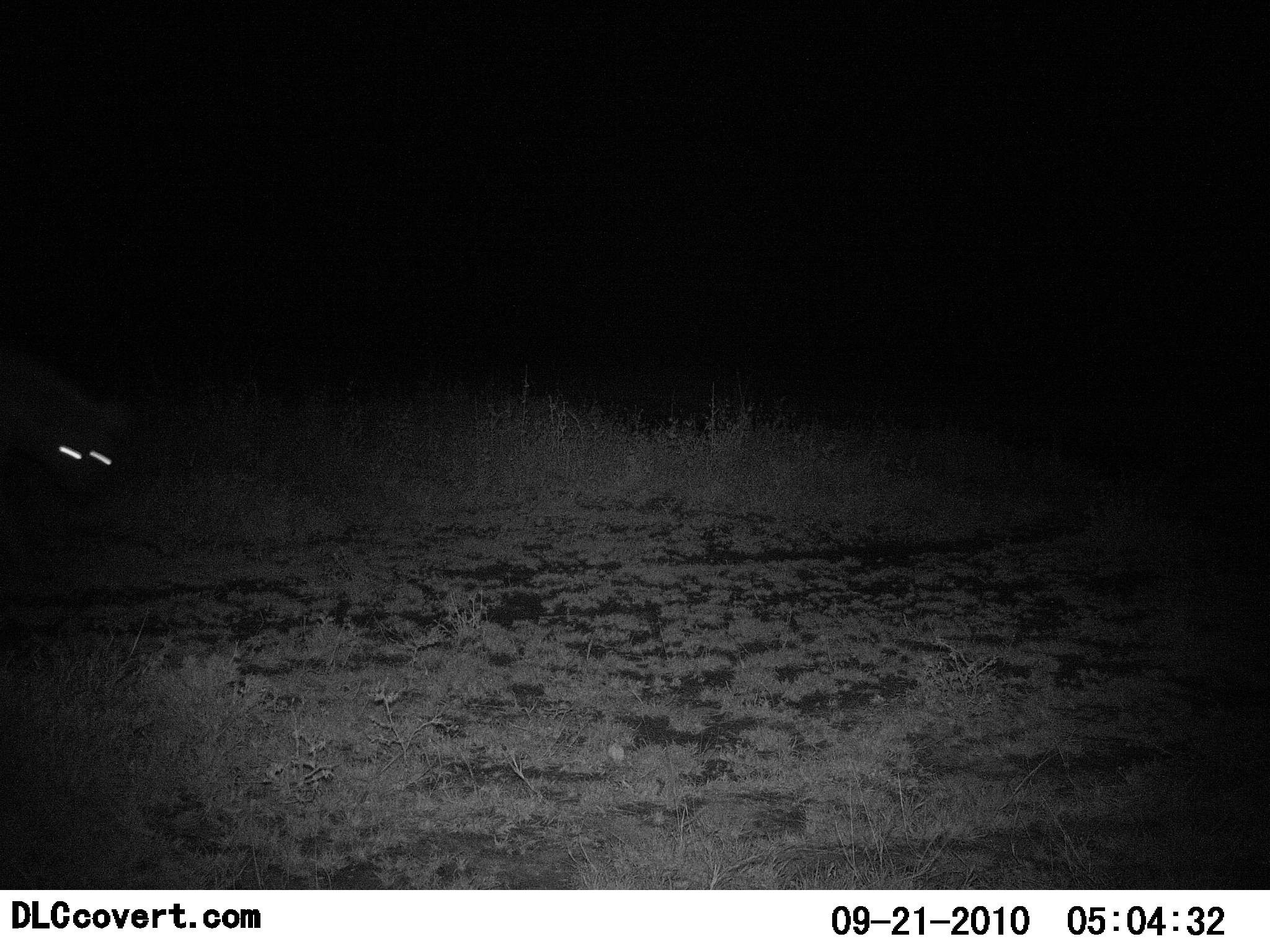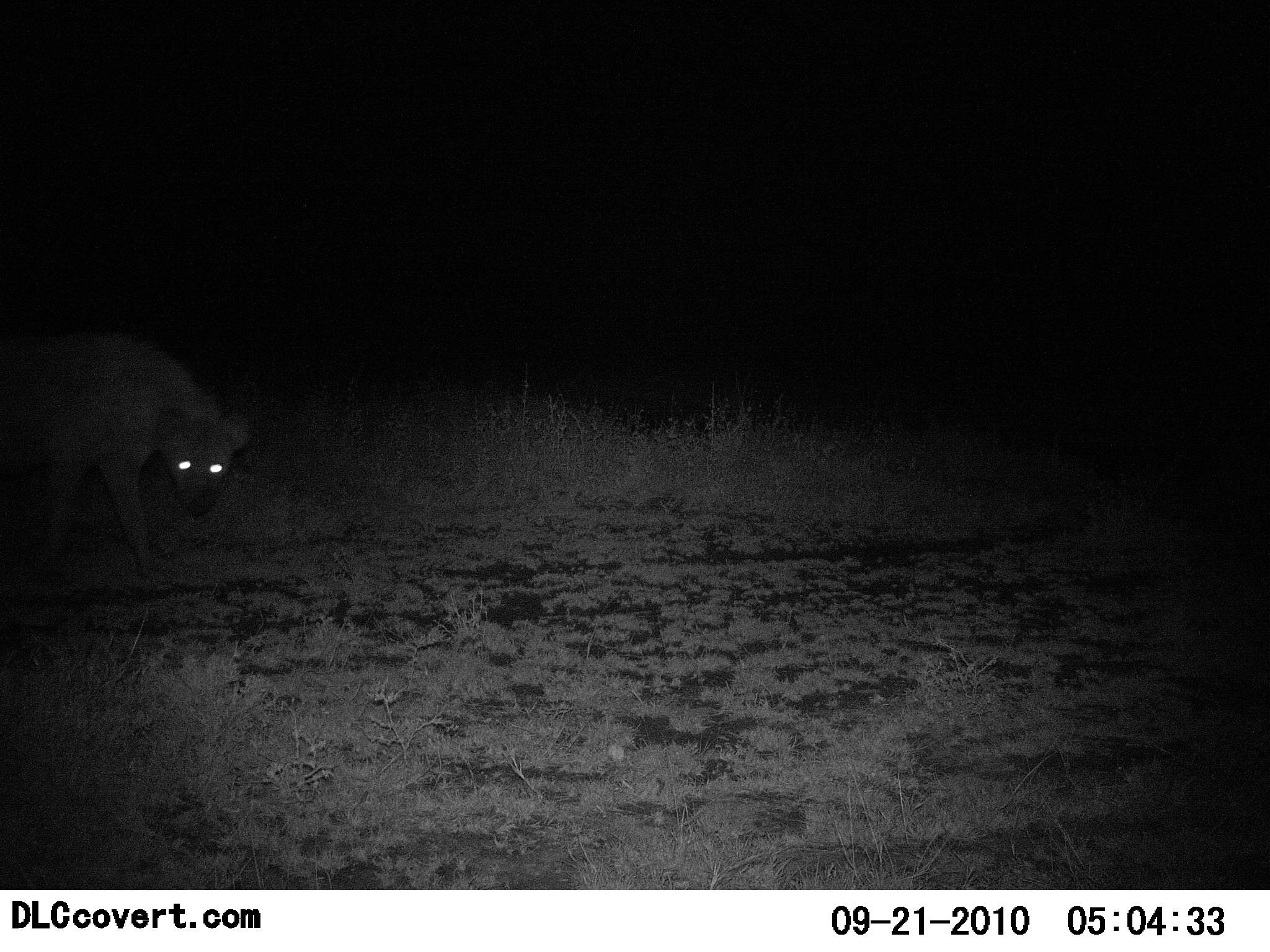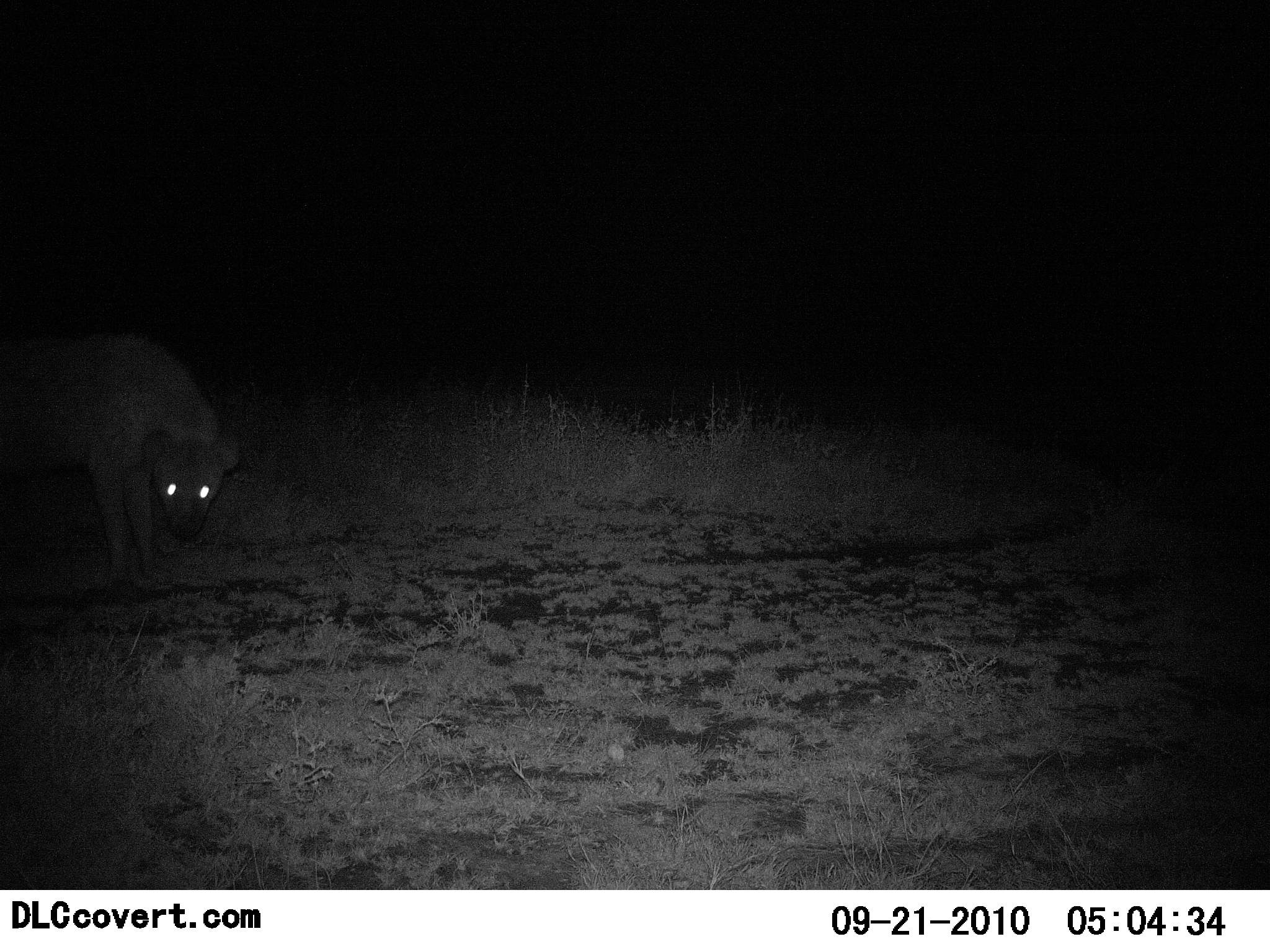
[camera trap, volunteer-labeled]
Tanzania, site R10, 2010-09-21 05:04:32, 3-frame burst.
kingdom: Animalia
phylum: Chordata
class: Mammalia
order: Carnivora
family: Hyaenidae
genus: Crocuta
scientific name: Crocuta crocuta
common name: spotted hyena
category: hyenaspotted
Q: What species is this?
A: Hyenaspotted (spotted hyena) (Crocuta crocuta).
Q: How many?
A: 1.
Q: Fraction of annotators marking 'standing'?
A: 7%.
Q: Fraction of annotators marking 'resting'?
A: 0%.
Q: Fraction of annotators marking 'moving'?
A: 93%.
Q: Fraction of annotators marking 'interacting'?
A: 7%.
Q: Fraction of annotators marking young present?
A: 0%.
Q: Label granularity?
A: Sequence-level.